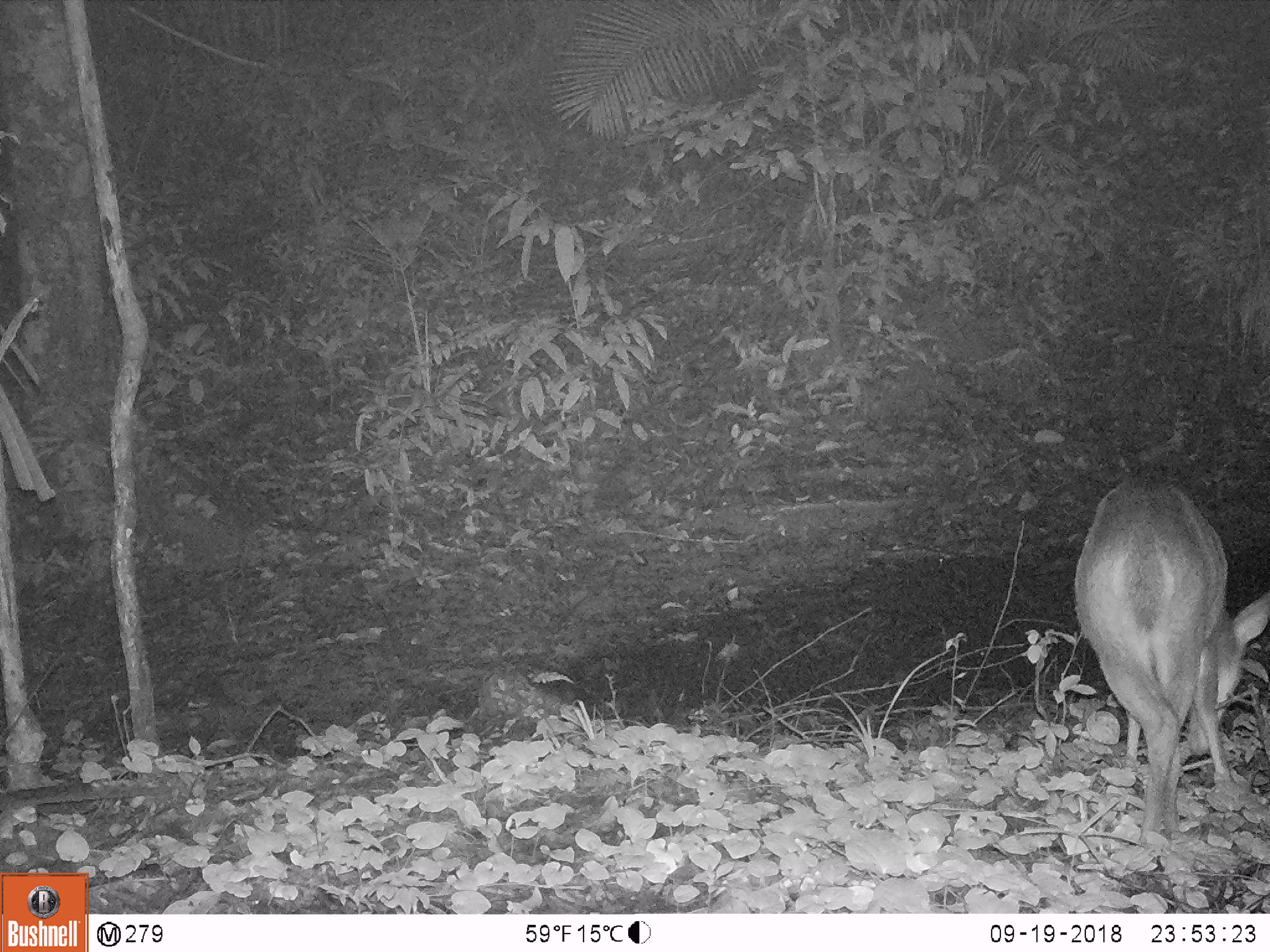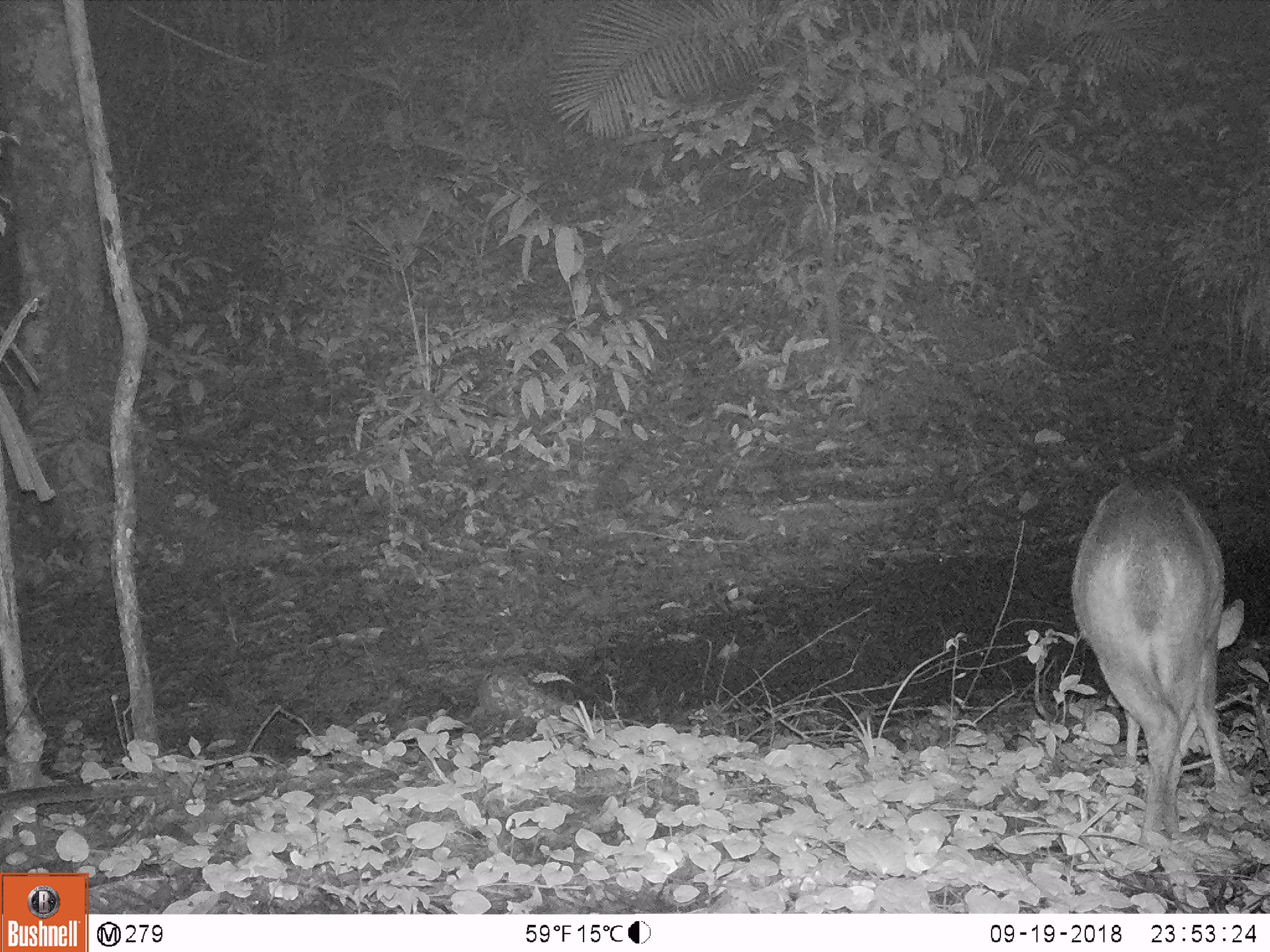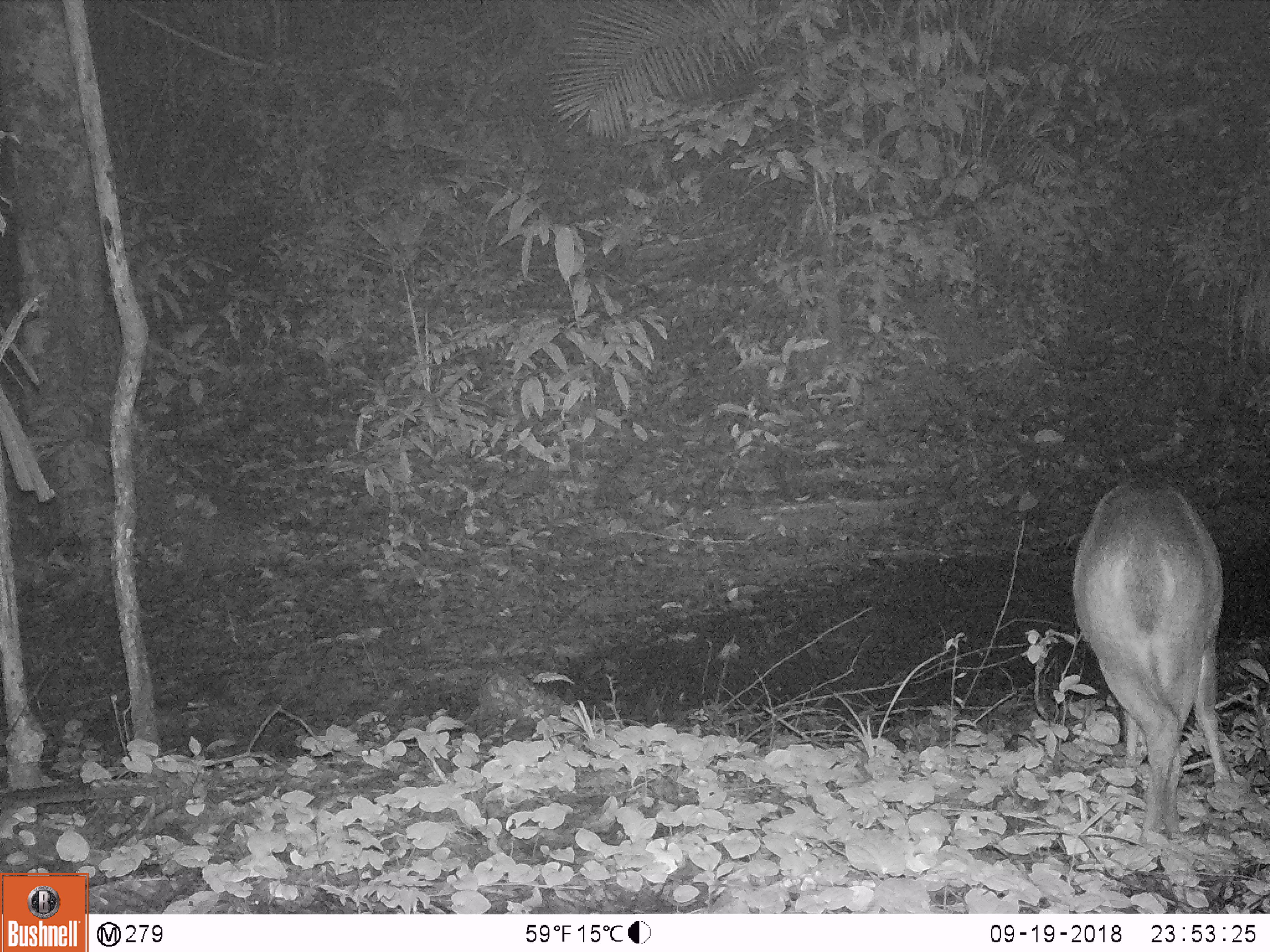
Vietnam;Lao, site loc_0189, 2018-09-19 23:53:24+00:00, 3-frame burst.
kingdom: Animalia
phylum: Chordata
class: Mammalia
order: Artiodactyla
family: Cervidae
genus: Muntiacus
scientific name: Muntiacus vuquangensis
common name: large-antlered muntjac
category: large antlered muntjac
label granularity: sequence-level